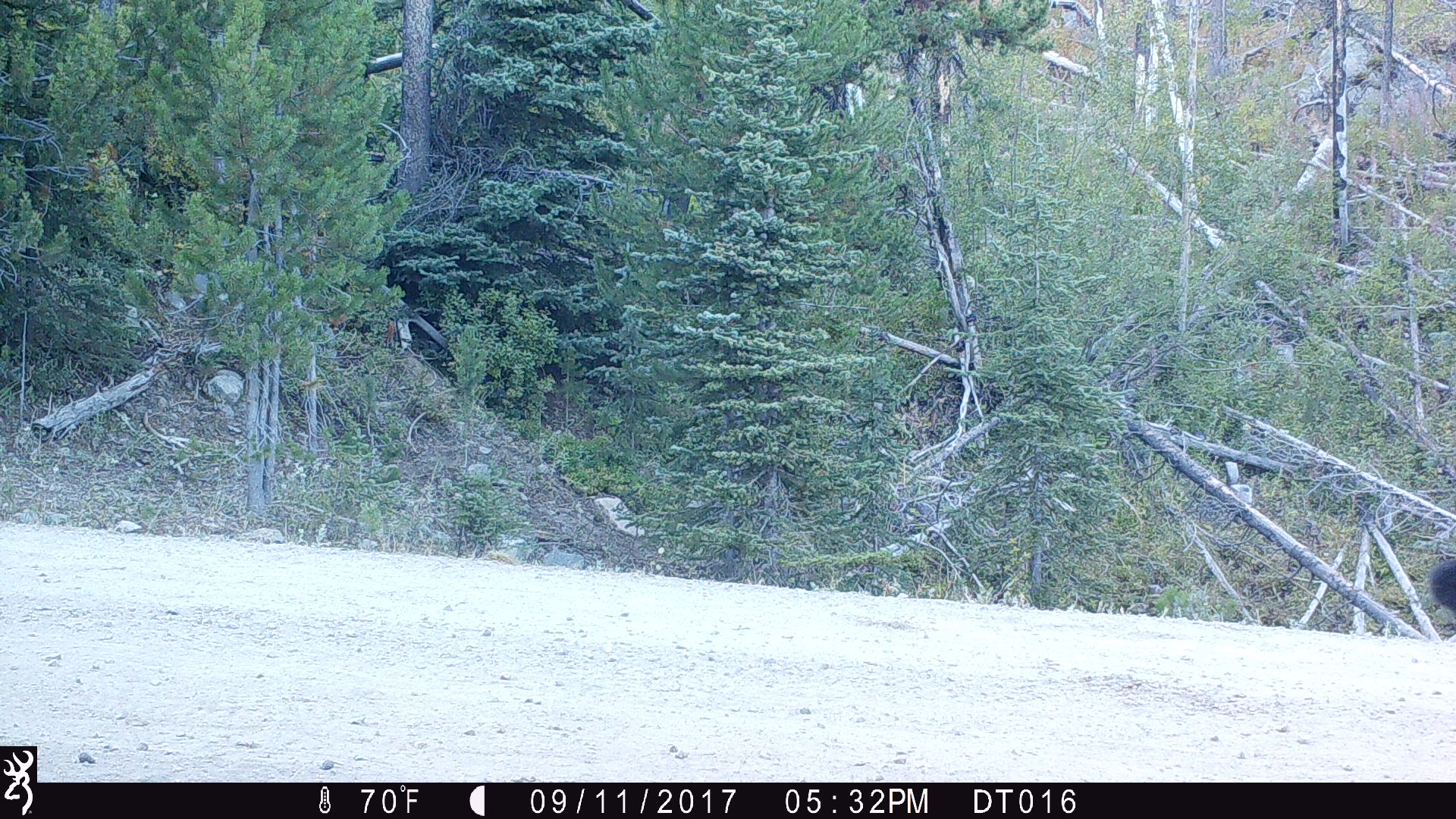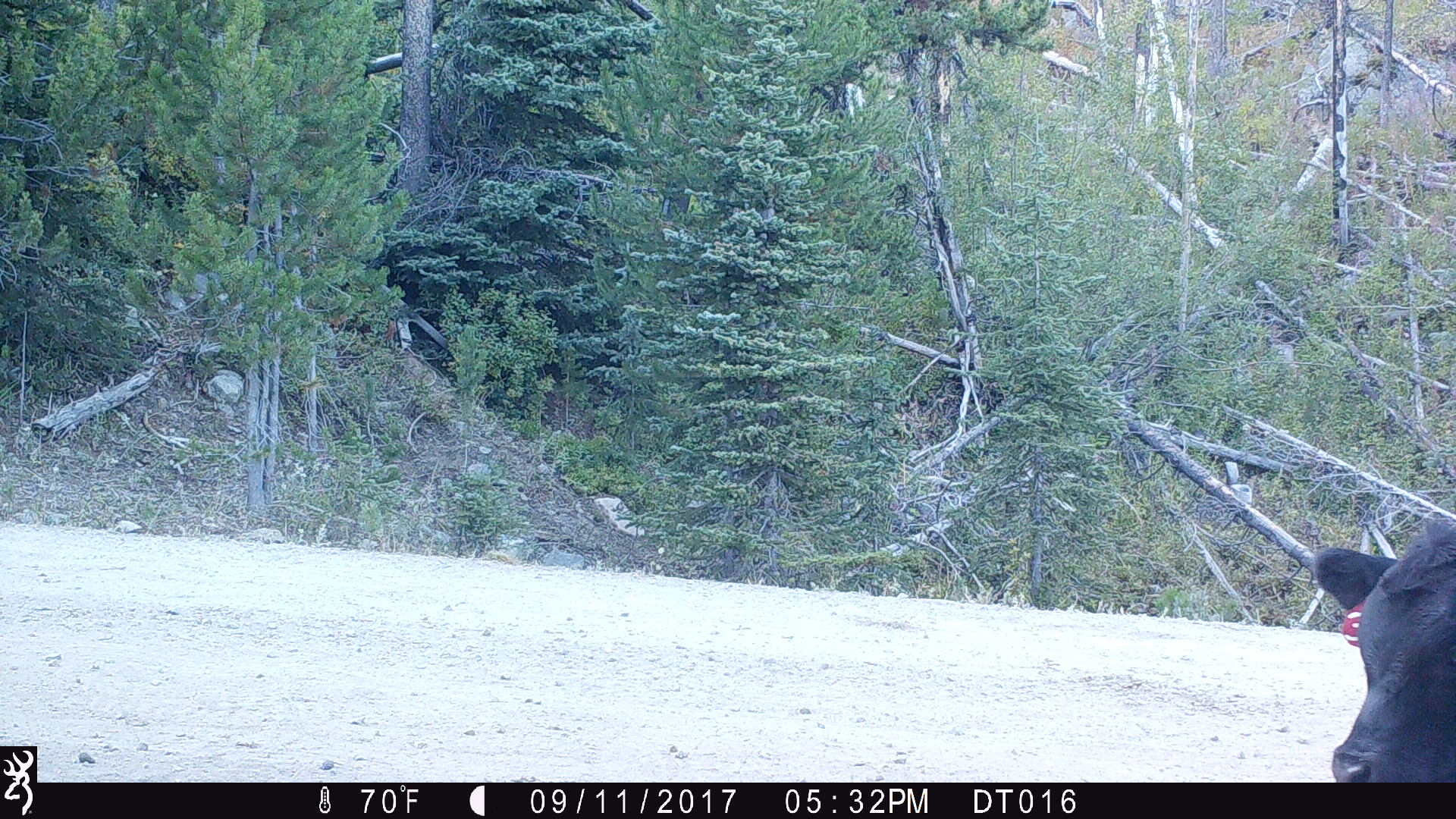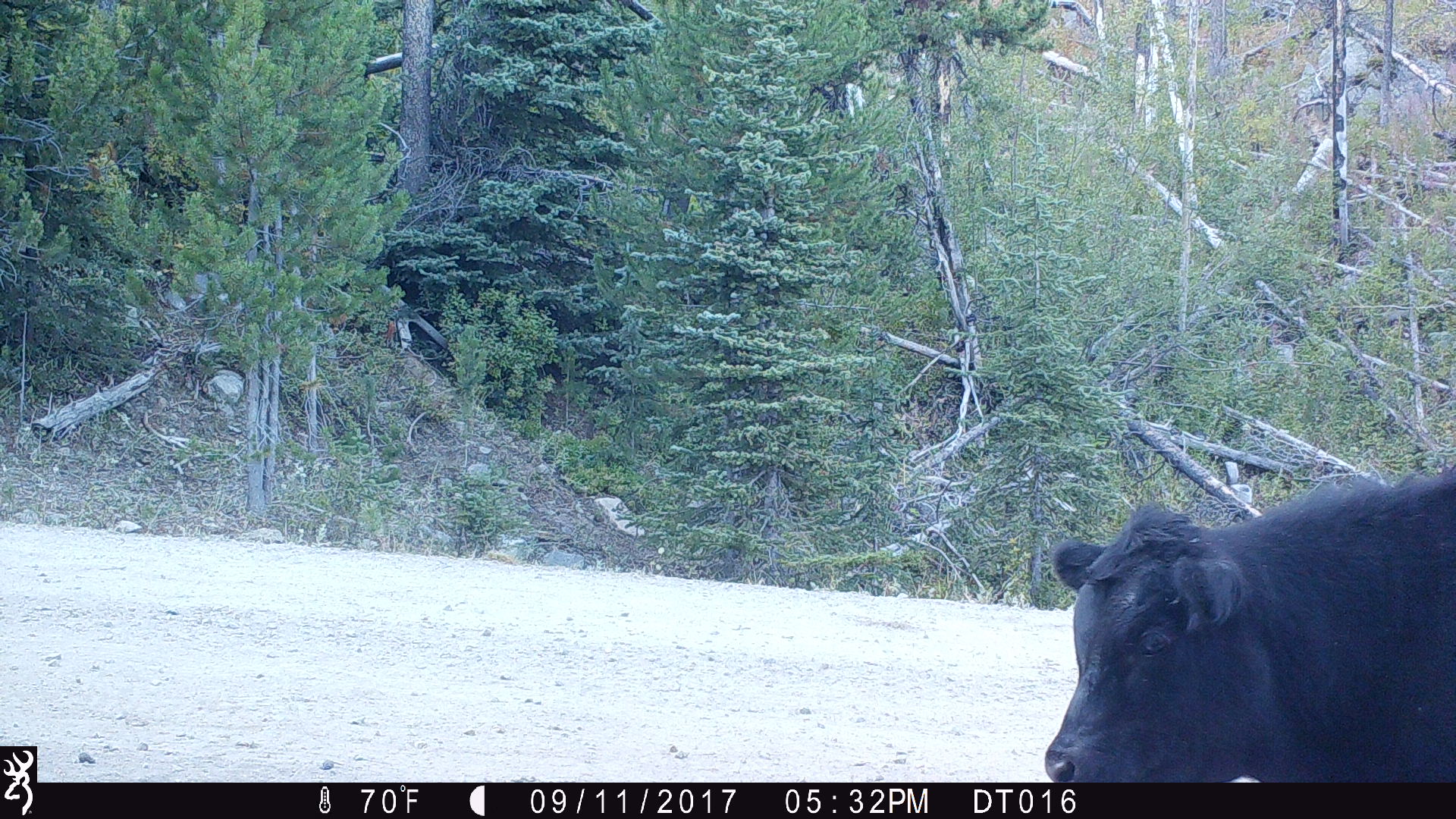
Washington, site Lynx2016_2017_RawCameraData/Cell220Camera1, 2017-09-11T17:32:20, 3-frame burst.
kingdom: Animalia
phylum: Chordata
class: Mammalia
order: Artiodactyla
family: Bovidae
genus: Bos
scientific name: Bos taurus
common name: domestic cattle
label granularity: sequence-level